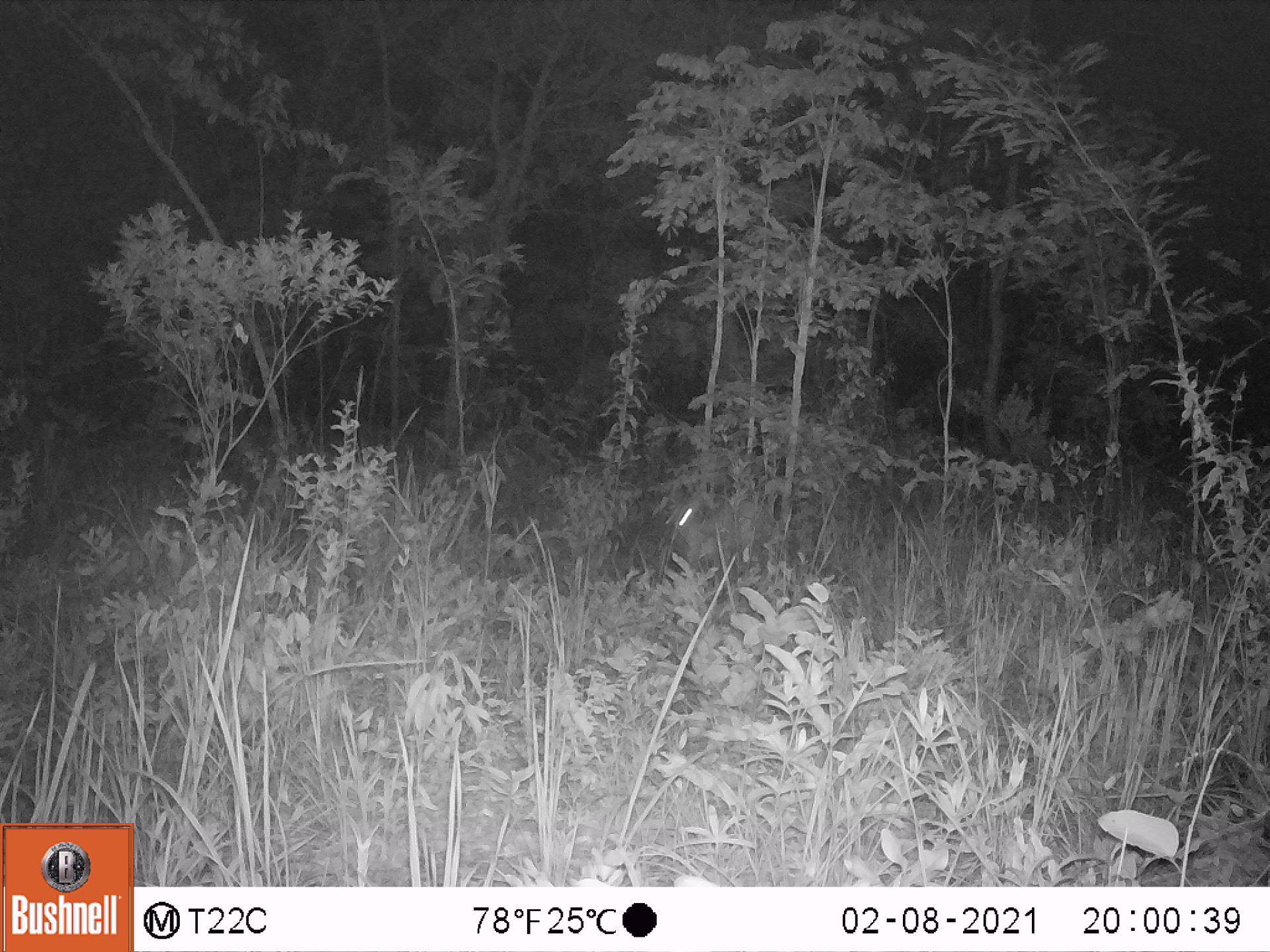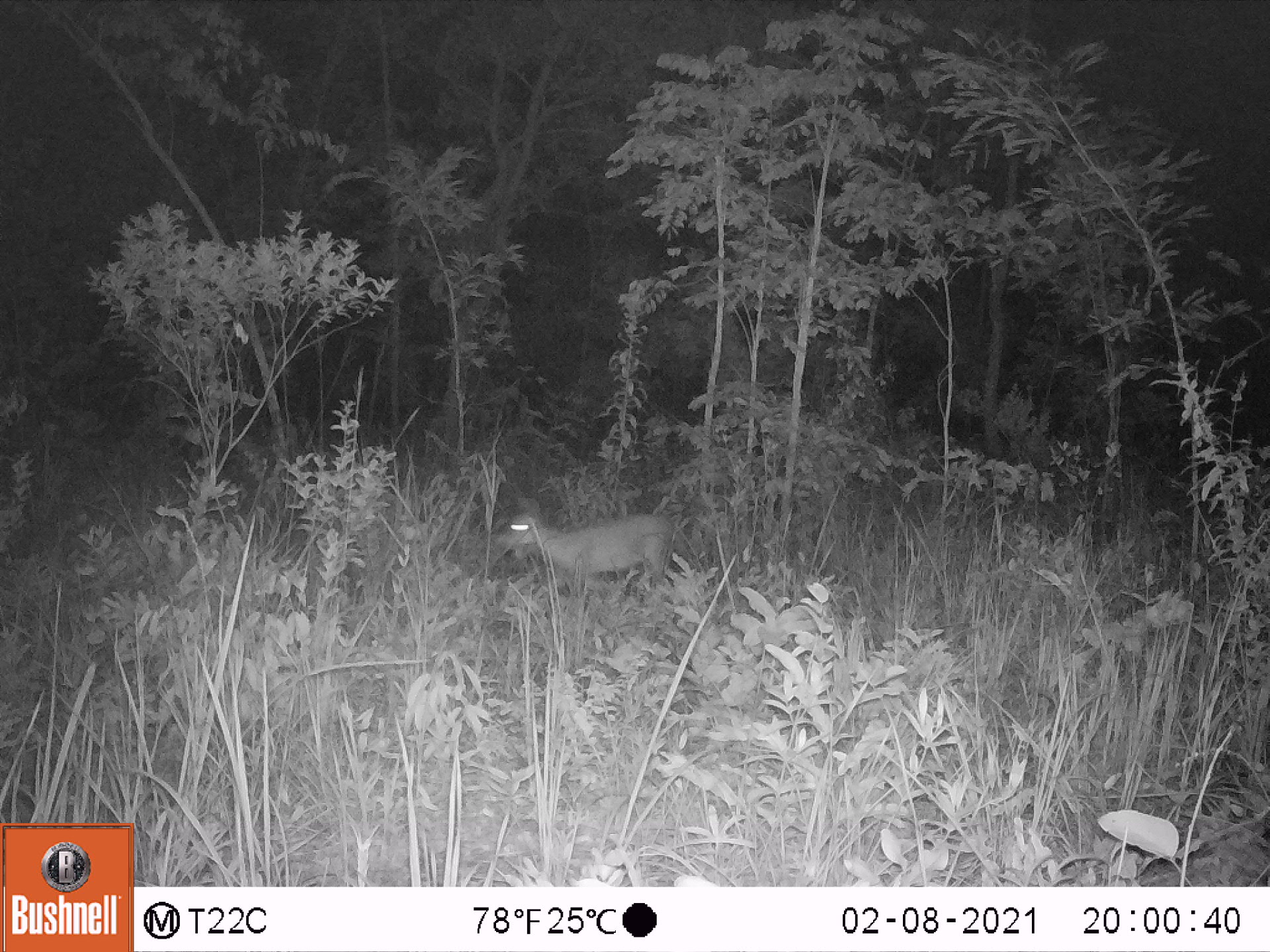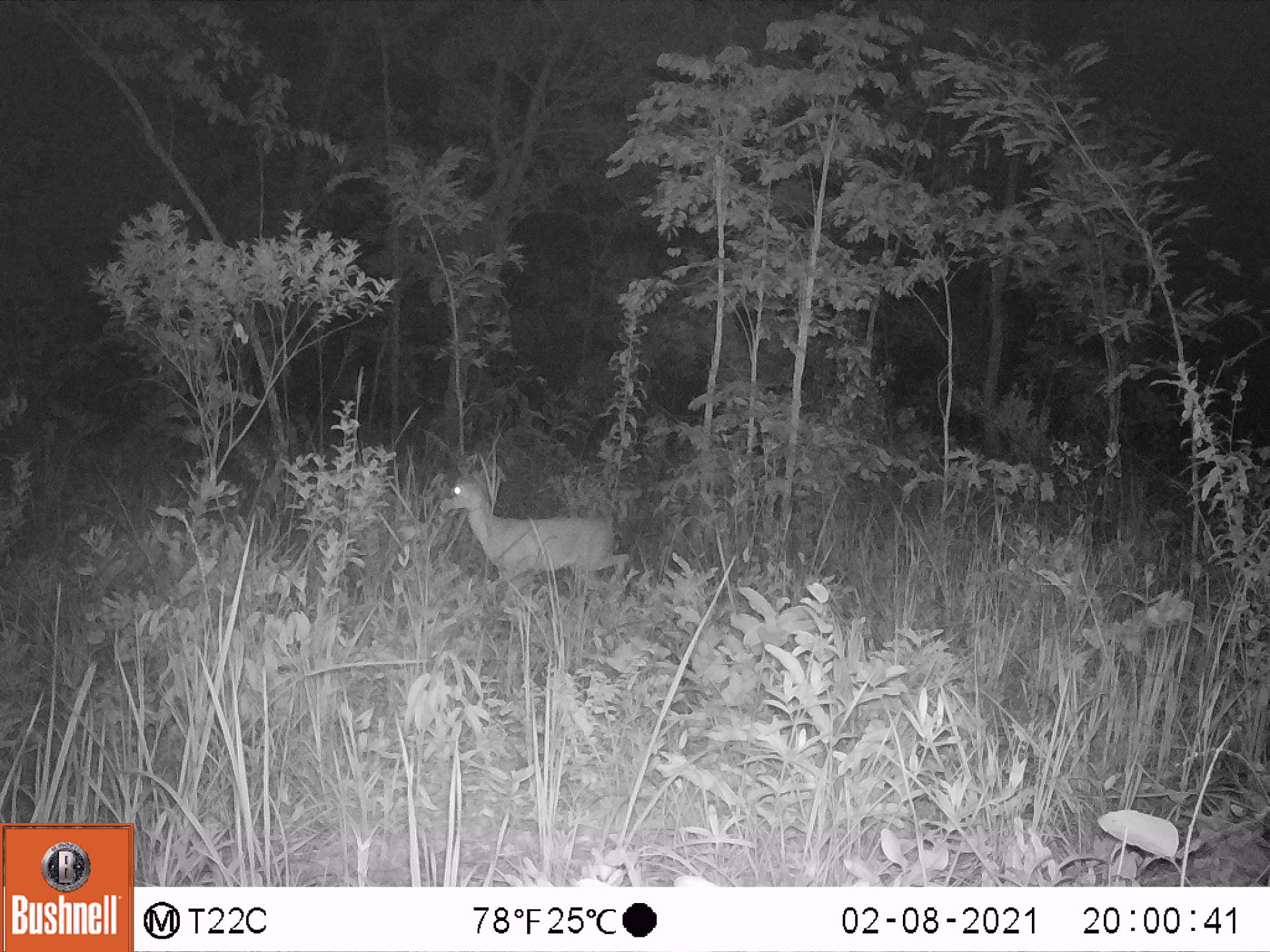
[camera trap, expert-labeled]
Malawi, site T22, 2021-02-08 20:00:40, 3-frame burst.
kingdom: Animalia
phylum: Chordata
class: Mammalia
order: Artiodactyla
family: Bovidae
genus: Sylvicapra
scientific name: Sylvicapra grimmia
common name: common duiker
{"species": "common duiker (Sylvicapra grimmia)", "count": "1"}